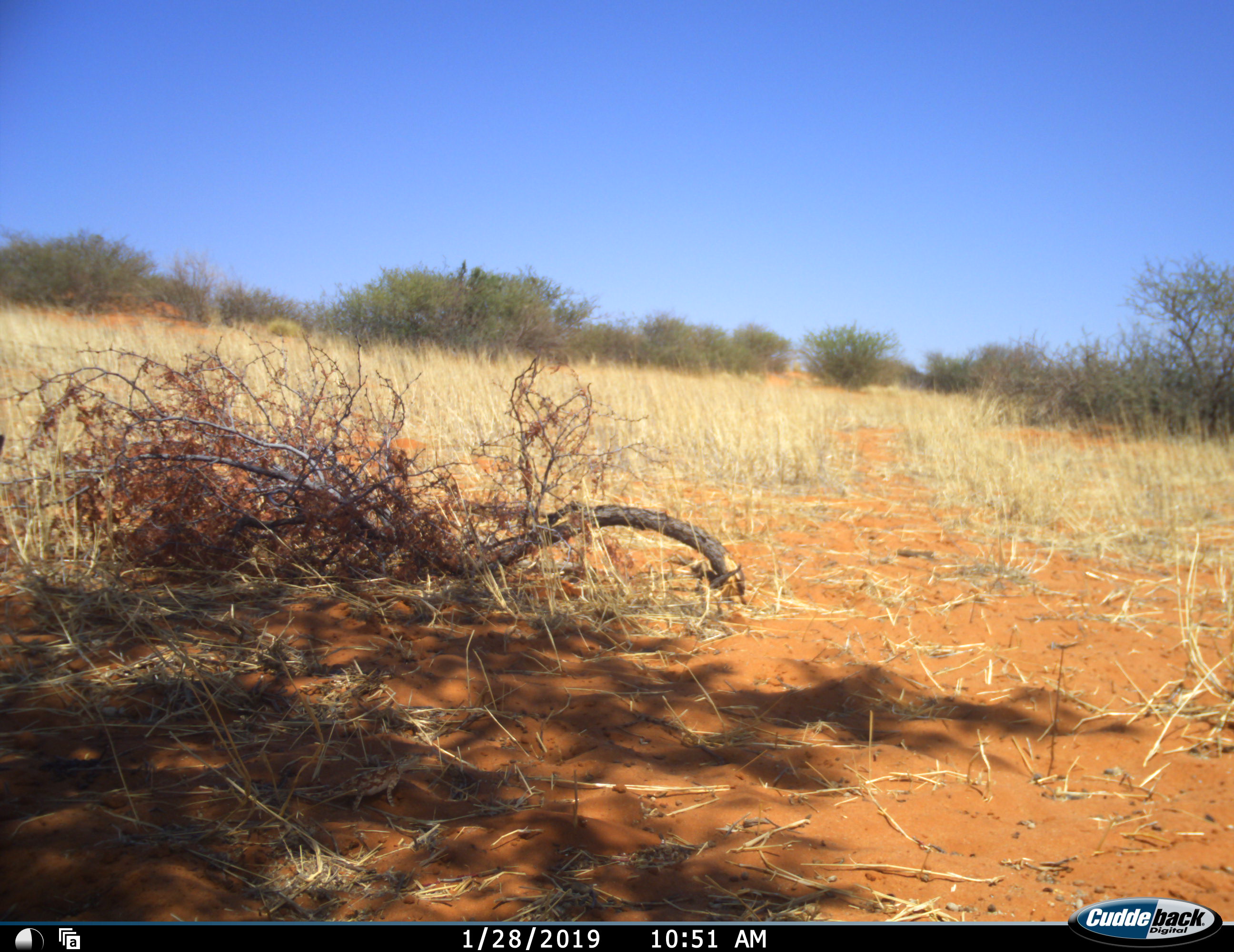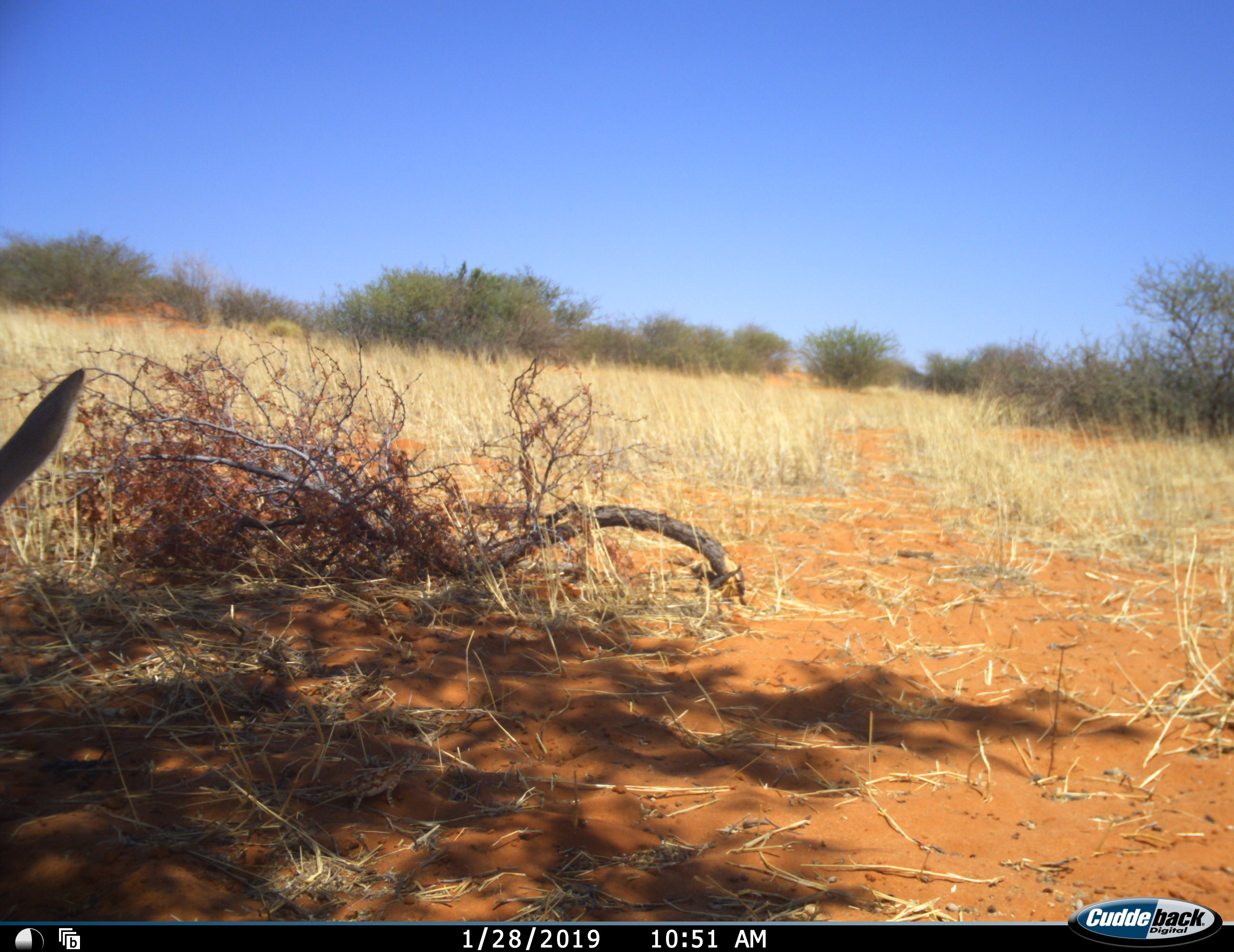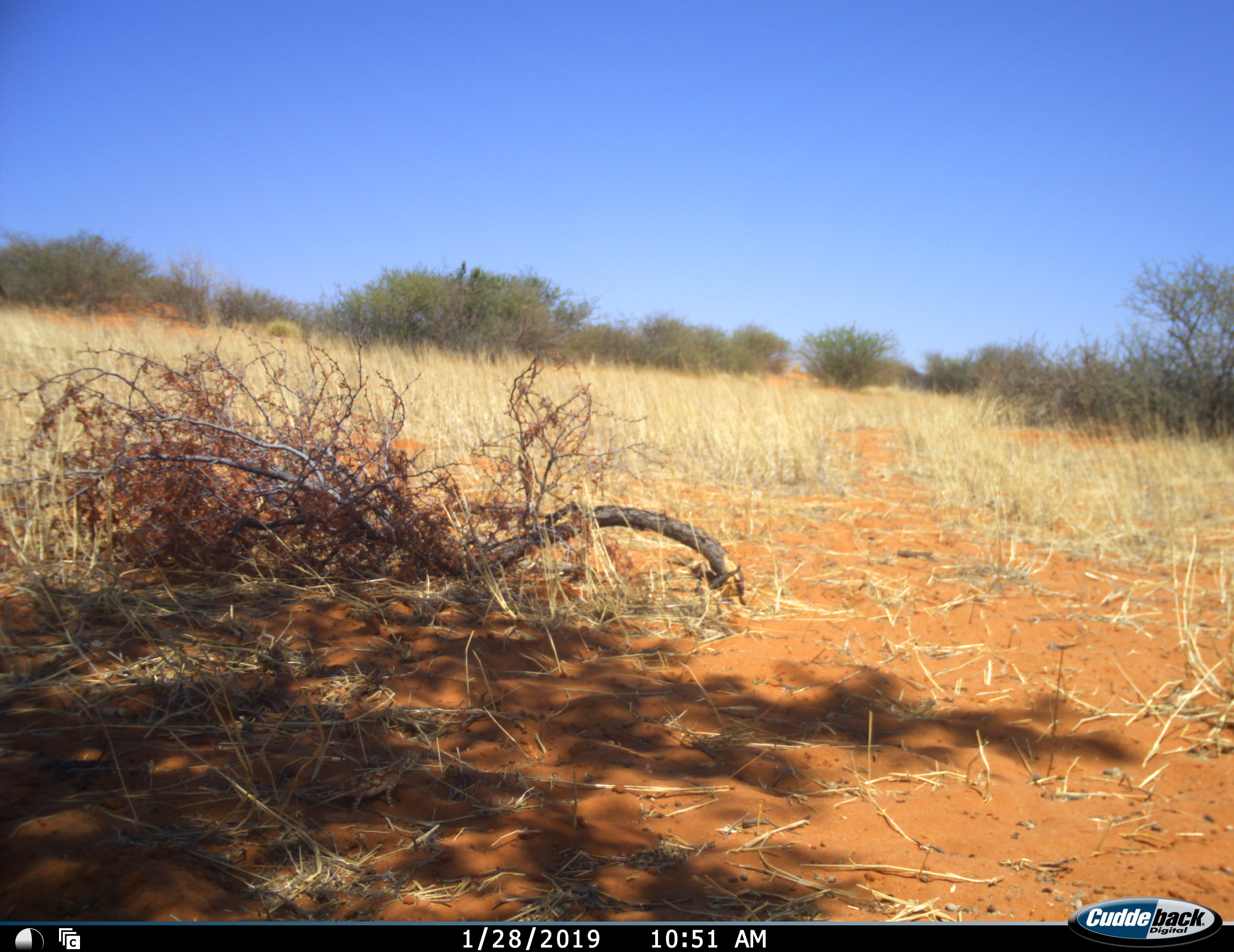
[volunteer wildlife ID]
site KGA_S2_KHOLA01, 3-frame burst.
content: unidentified animal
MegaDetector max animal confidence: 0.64